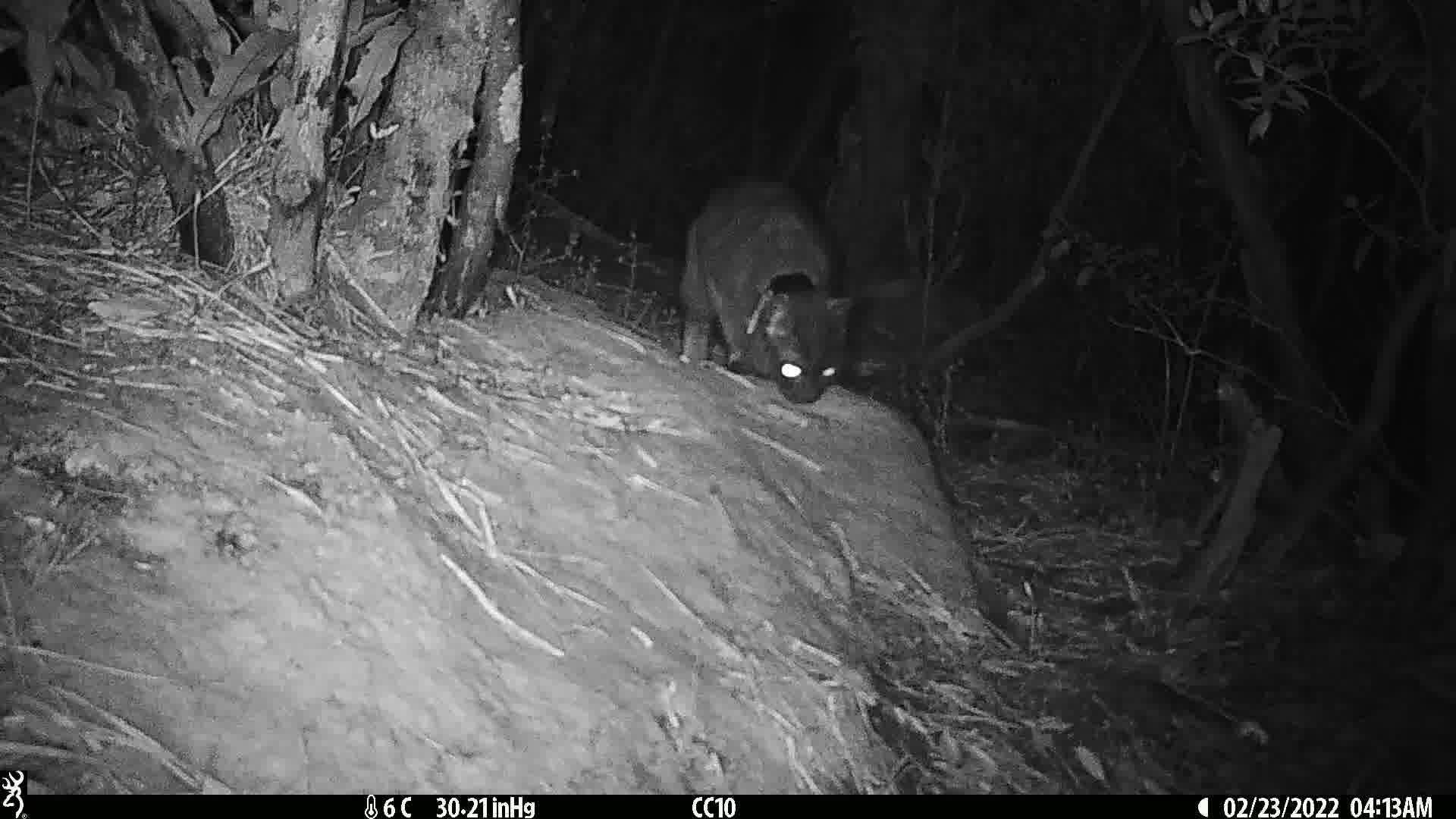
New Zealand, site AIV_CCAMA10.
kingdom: Animalia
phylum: Chordata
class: Mammalia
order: Carnivora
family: Felidae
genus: Felis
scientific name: Felis catus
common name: domestic cat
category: cat